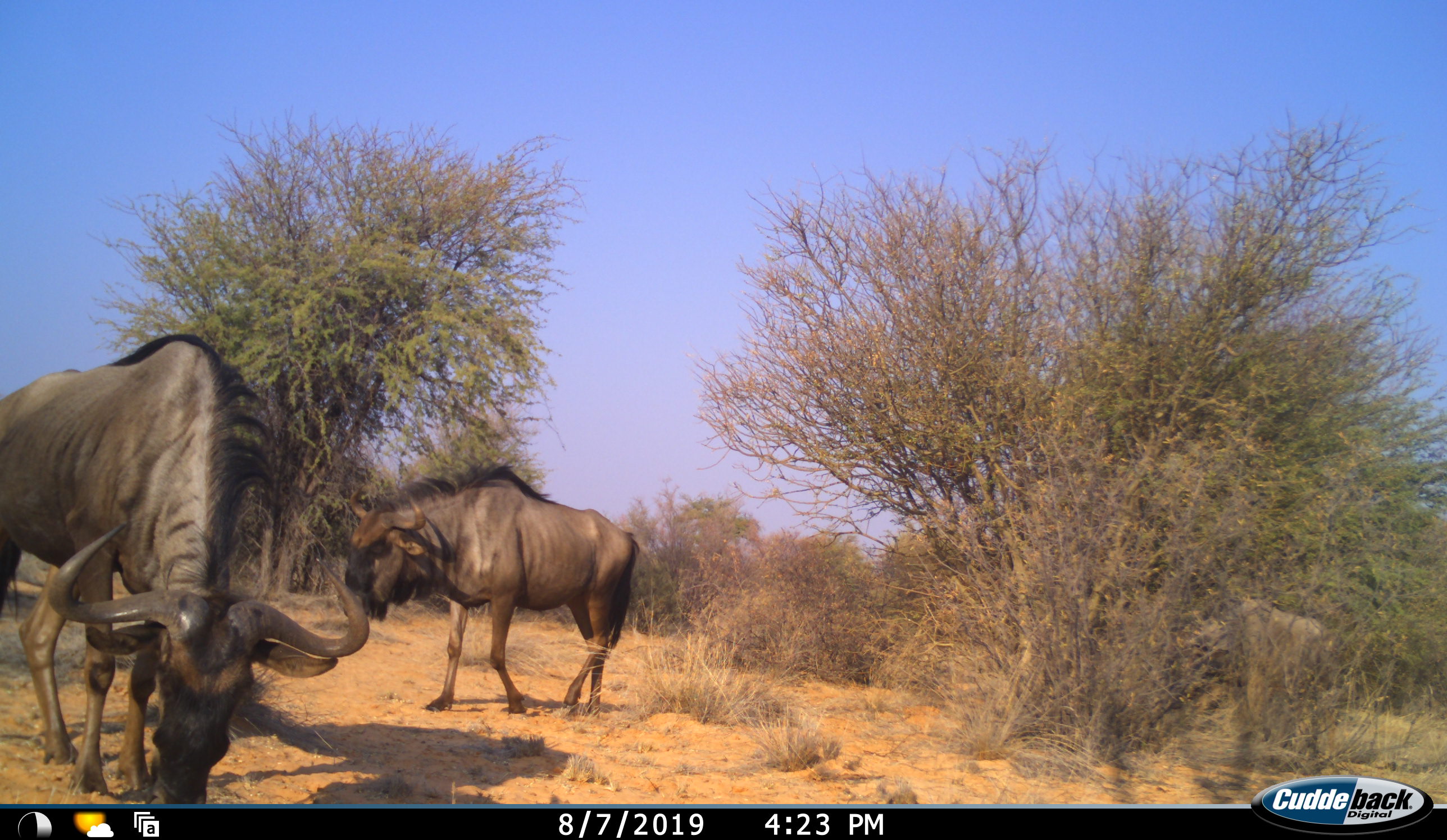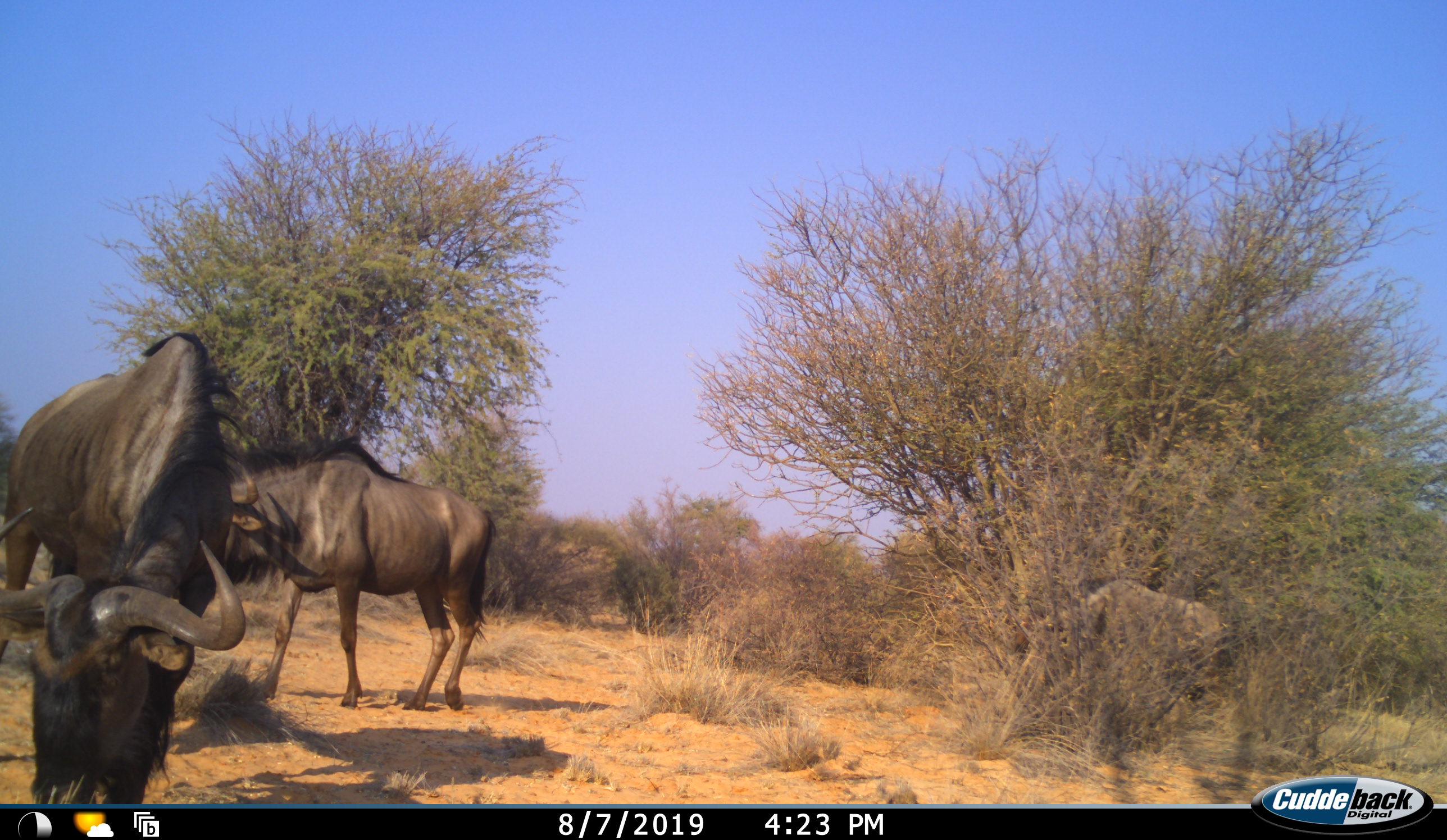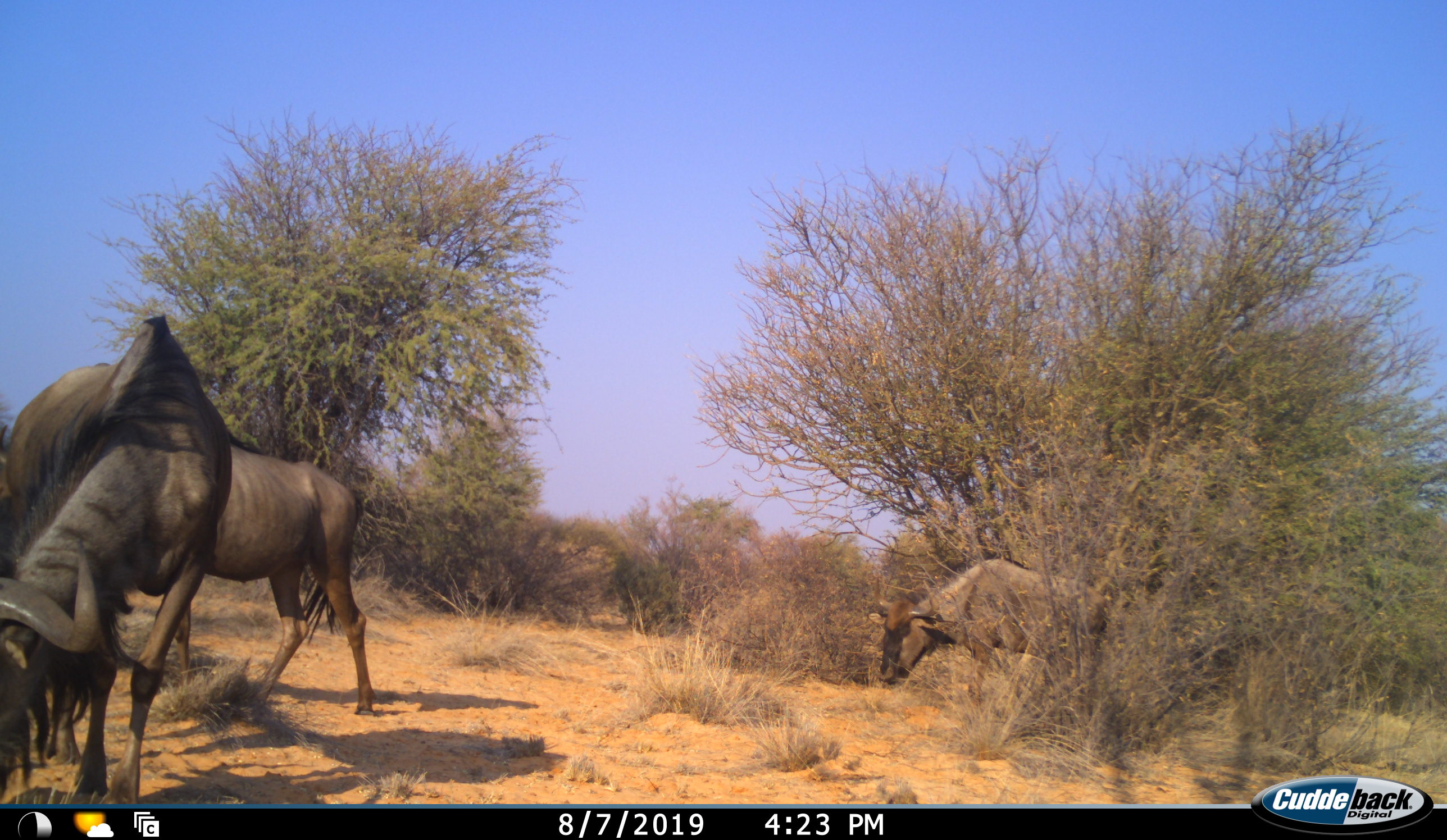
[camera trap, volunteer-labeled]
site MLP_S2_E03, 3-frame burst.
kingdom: Animalia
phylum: Chordata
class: Mammalia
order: Artiodactyla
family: Bovidae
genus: Connochaetes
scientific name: Connochaetes taurinus taurinus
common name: blue wildebeest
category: wildebeestblue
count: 3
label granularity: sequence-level